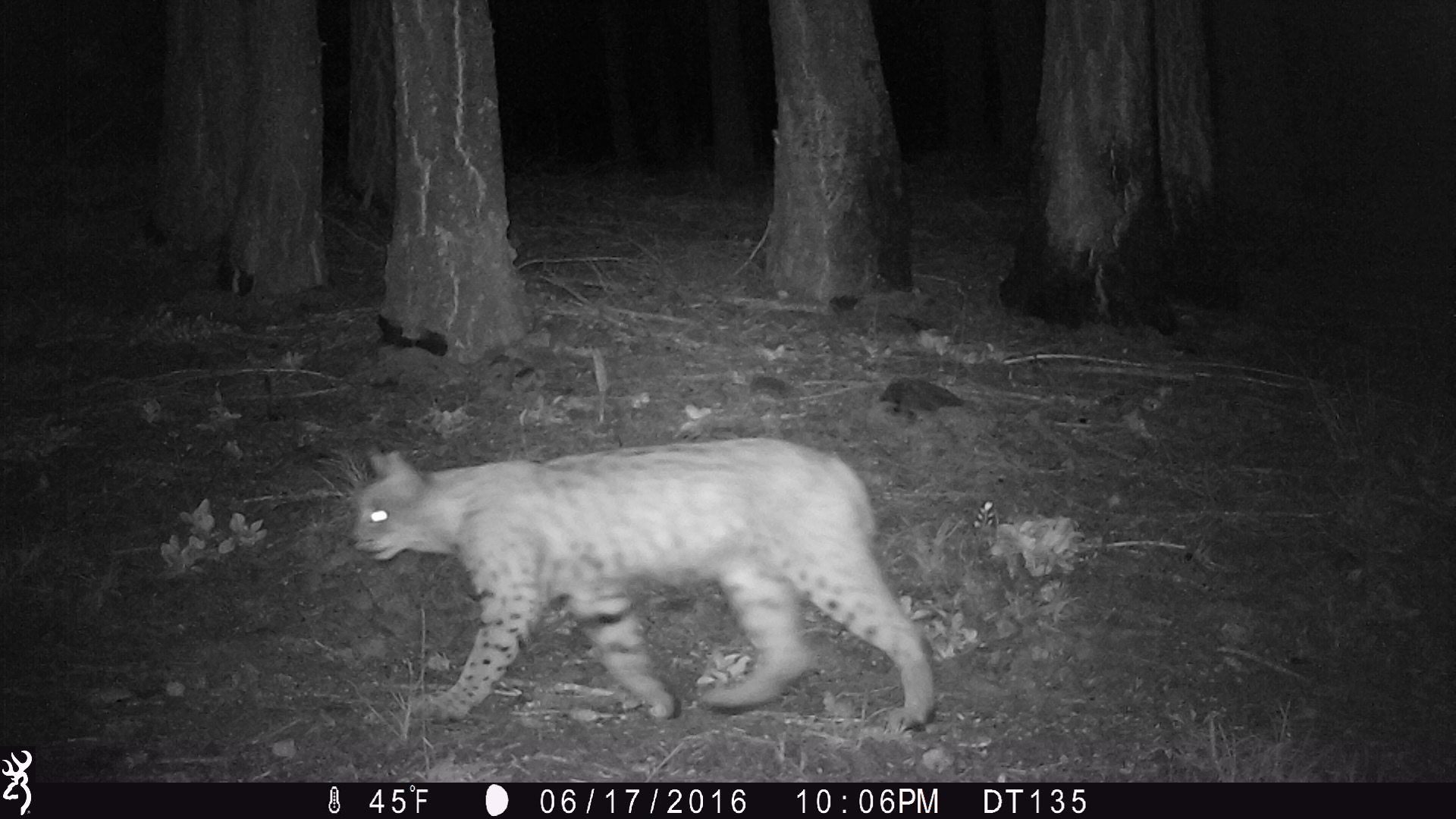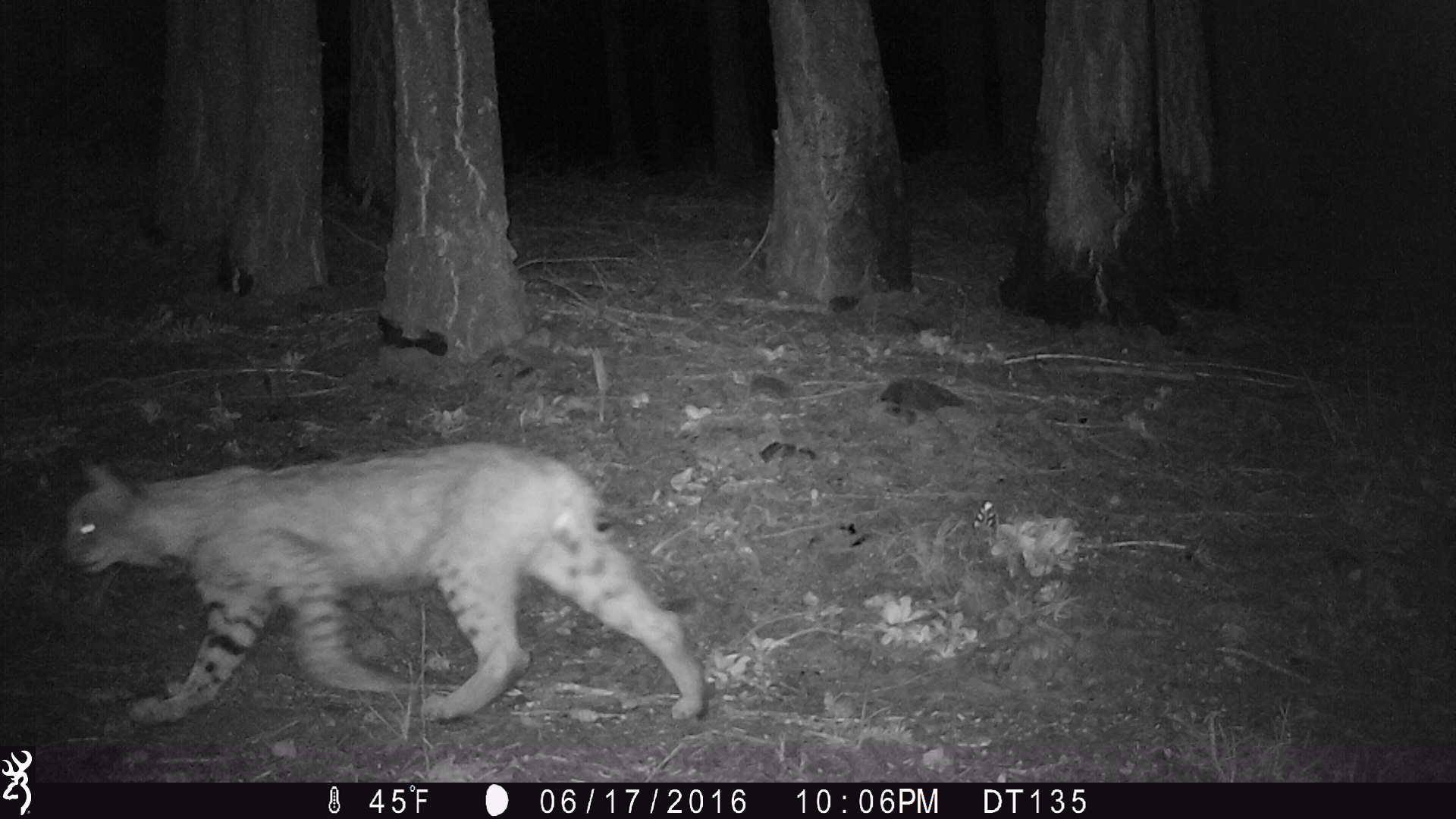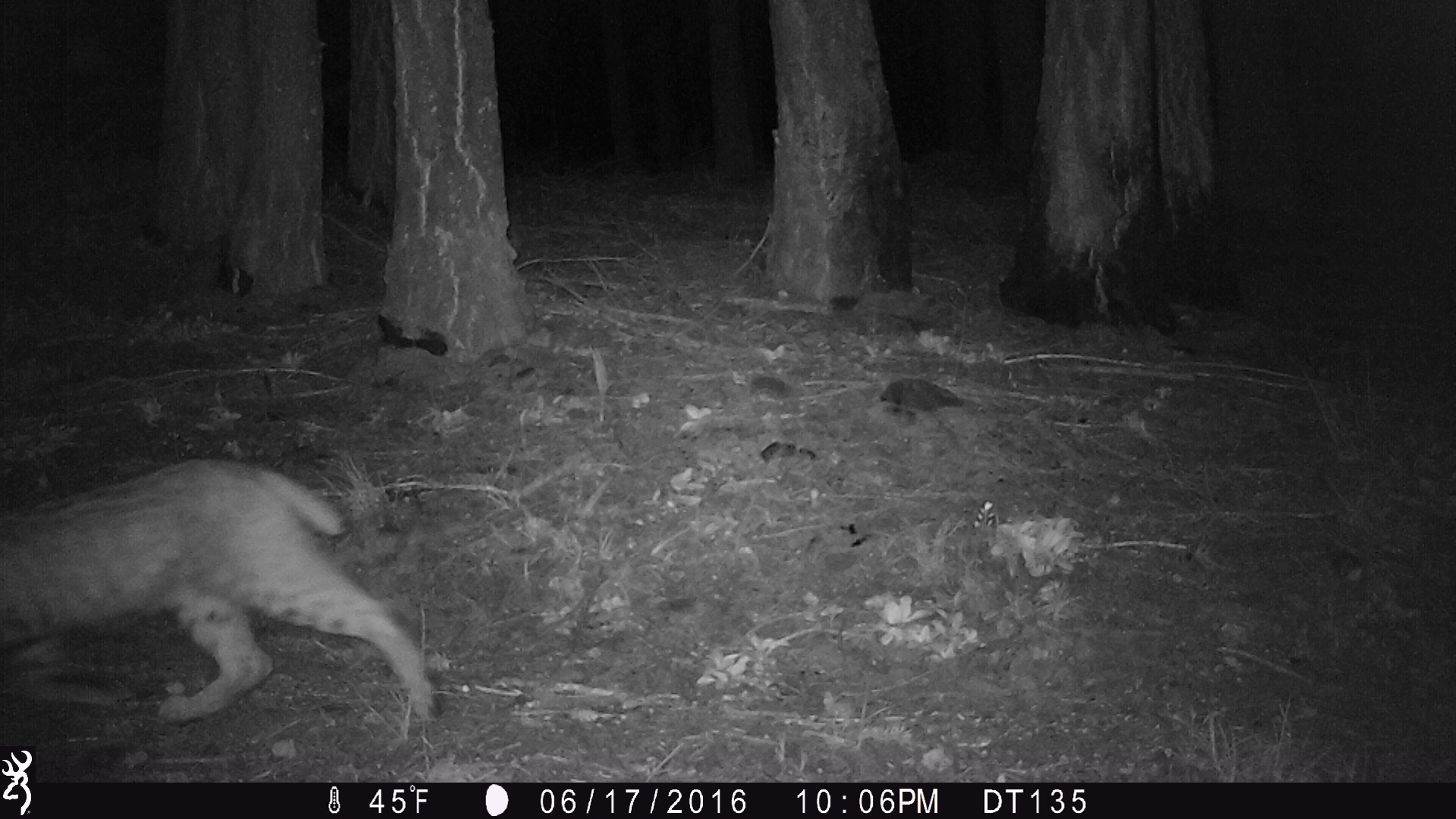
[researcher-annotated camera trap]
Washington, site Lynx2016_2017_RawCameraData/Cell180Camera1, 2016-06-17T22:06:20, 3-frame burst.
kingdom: Animalia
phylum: Chordata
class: Mammalia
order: Carnivora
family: Felidae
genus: Lynx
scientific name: Lynx rufus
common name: bobcat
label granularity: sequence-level